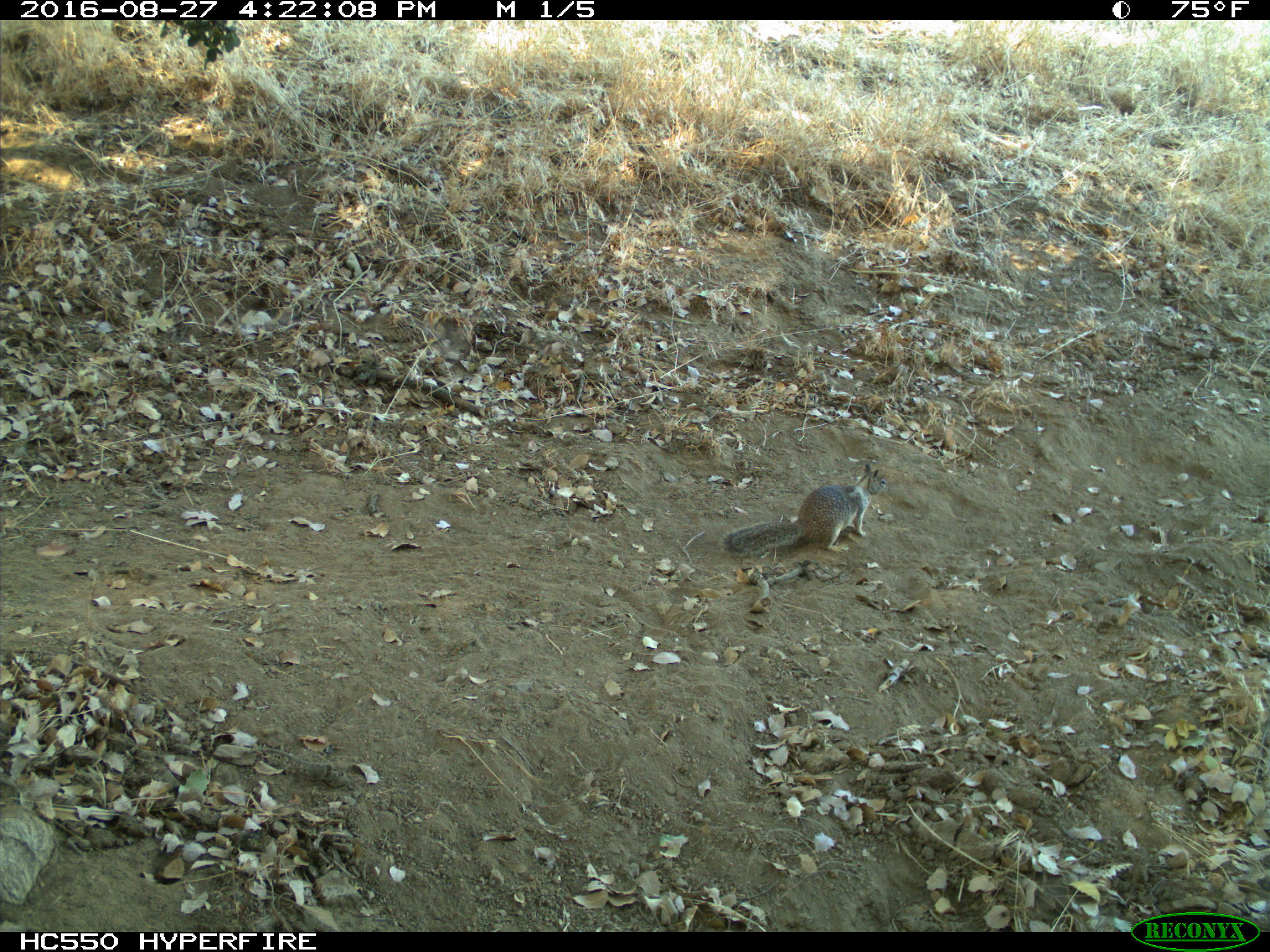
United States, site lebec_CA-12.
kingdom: Animalia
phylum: Chordata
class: Mammalia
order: Rodentia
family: Sciuridae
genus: Otospermophilus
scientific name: Otospermophilus beecheyi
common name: california ground squirrel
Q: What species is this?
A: Otospermophilus beecheyi (california ground squirrel).